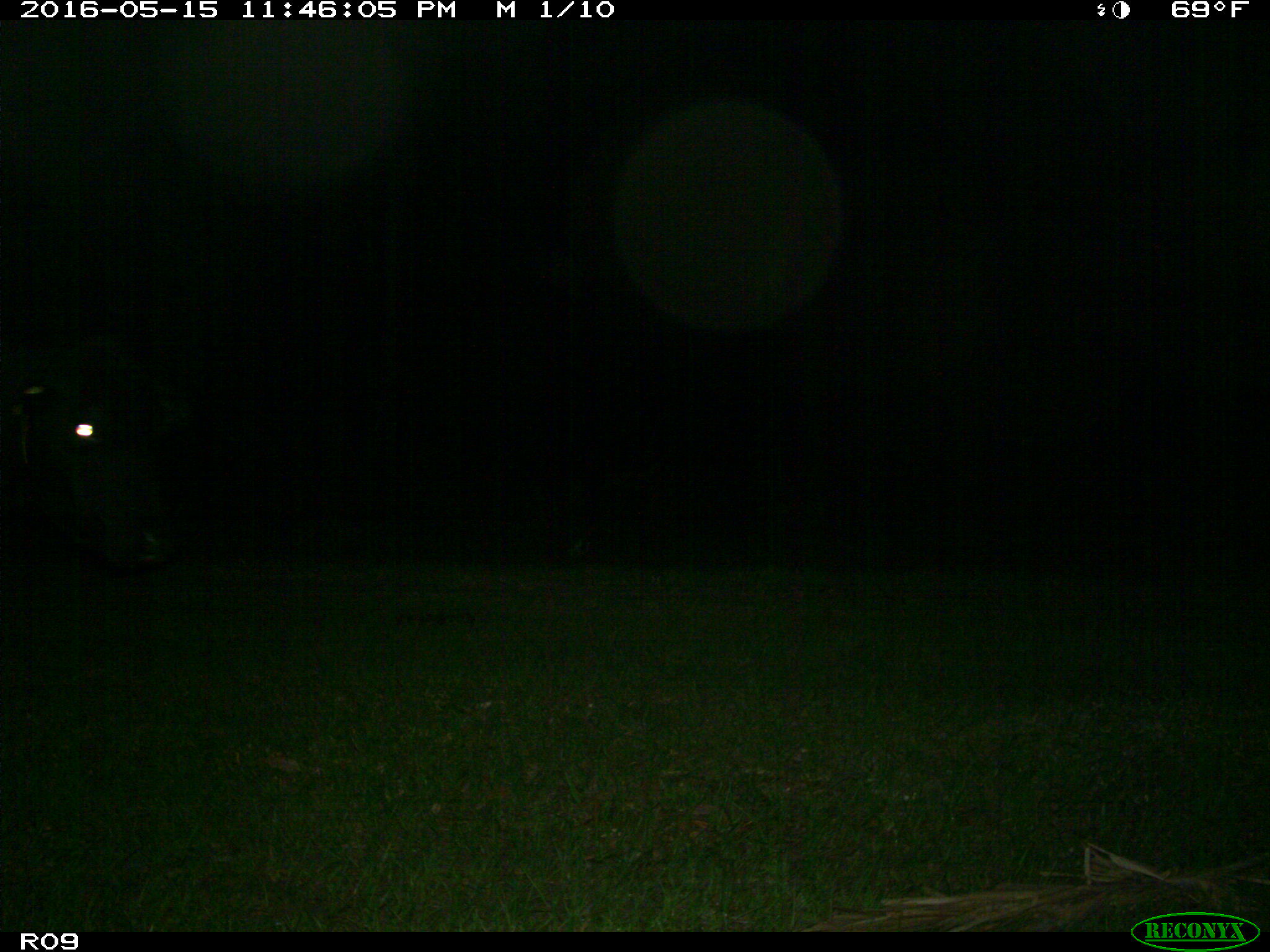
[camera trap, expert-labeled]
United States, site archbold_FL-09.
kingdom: Animalia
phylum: Chordata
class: Mammalia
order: Artiodactyla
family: Bovidae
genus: Bos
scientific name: Bos taurus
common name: domestic cow